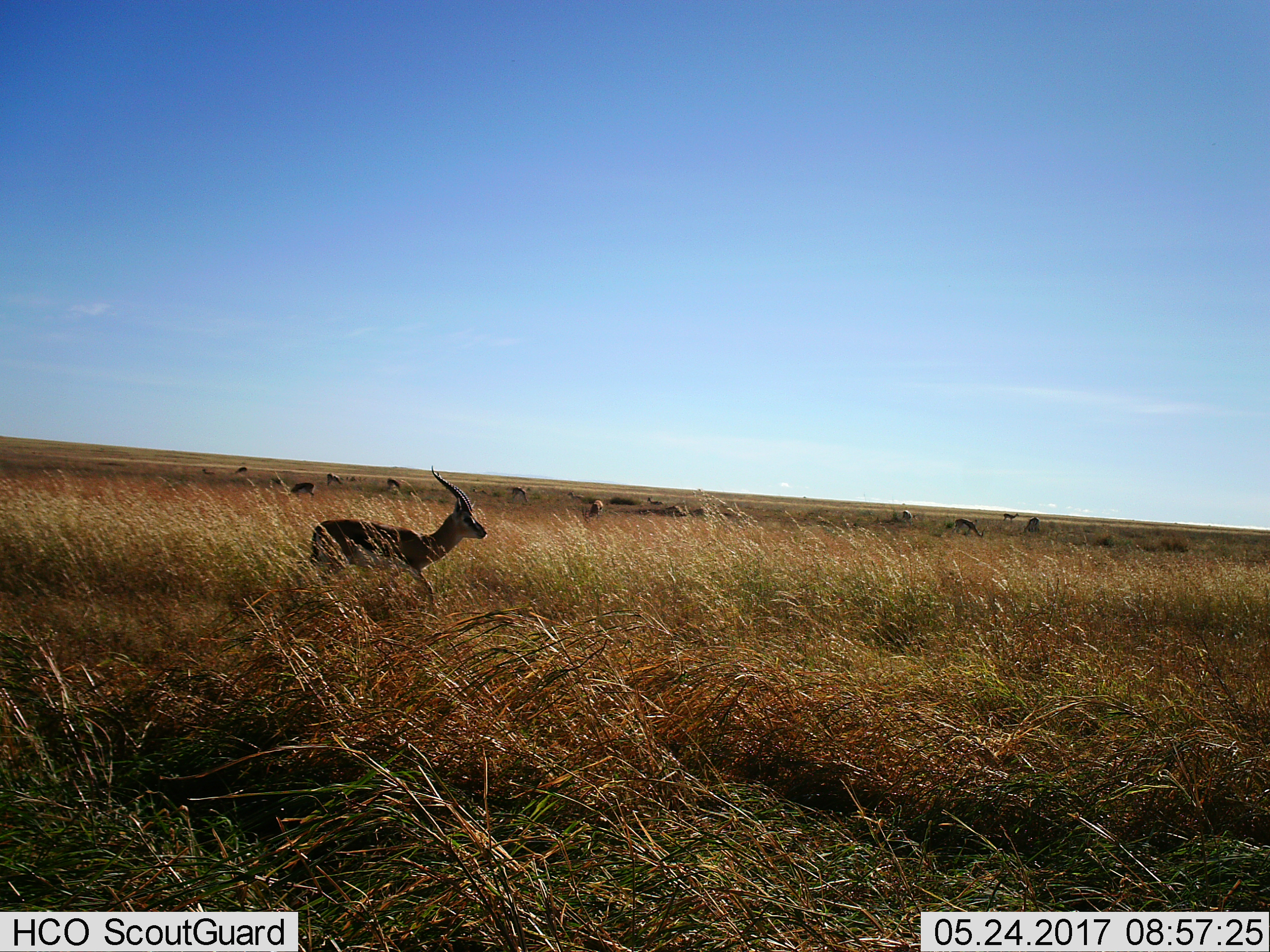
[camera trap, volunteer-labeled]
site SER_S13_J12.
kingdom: Animalia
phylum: Chordata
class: Mammalia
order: Artiodactyla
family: Bovidae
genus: Eudorcas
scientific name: Eudorcas thomsonii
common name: thomson's gazelle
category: gazellethomsons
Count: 11-50.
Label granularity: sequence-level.